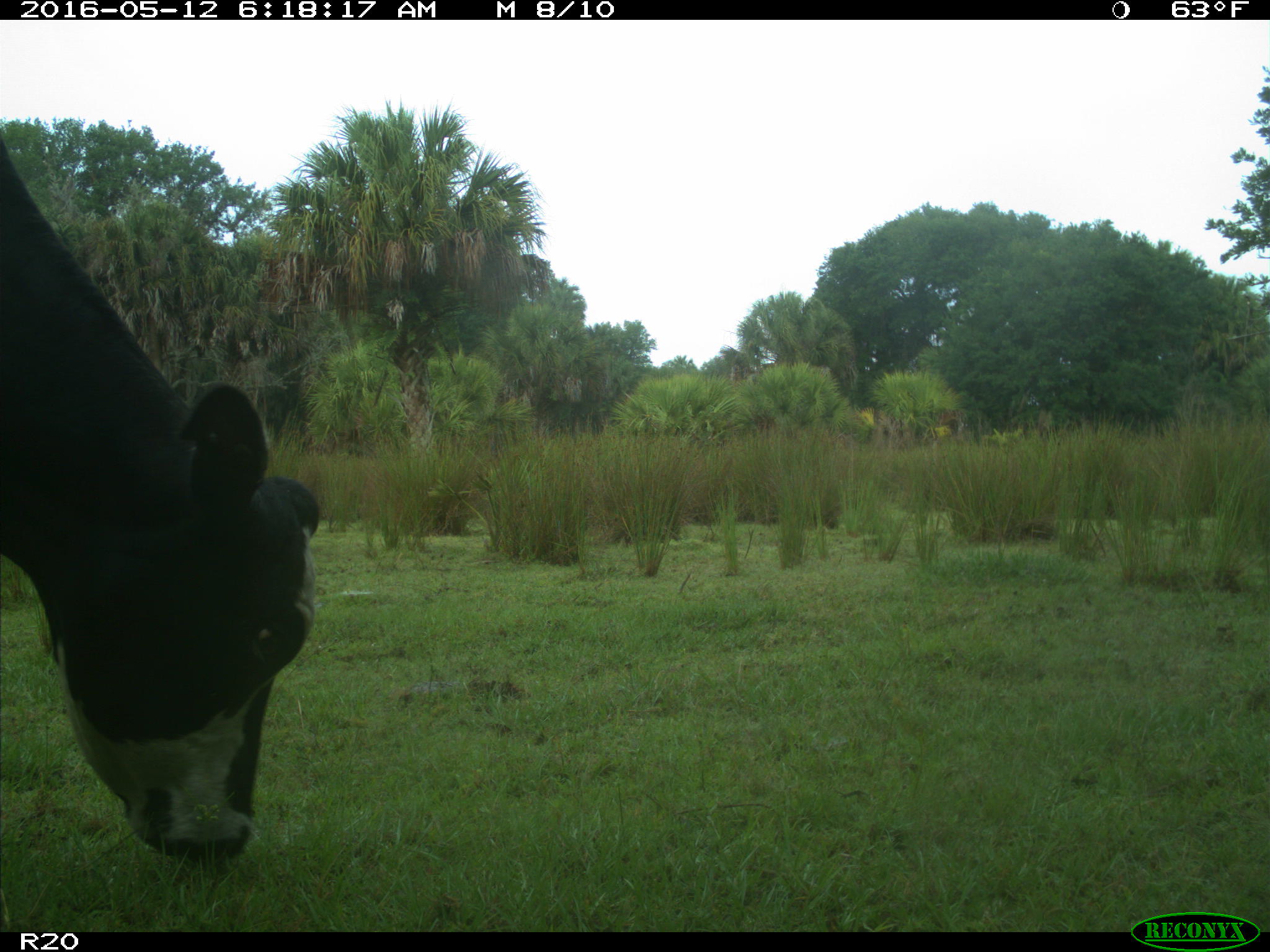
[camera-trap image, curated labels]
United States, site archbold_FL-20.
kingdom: Animalia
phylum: Chordata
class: Mammalia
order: Artiodactyla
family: Bovidae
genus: Bos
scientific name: Bos taurus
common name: domestic cow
Bos taurus (domestic cow).